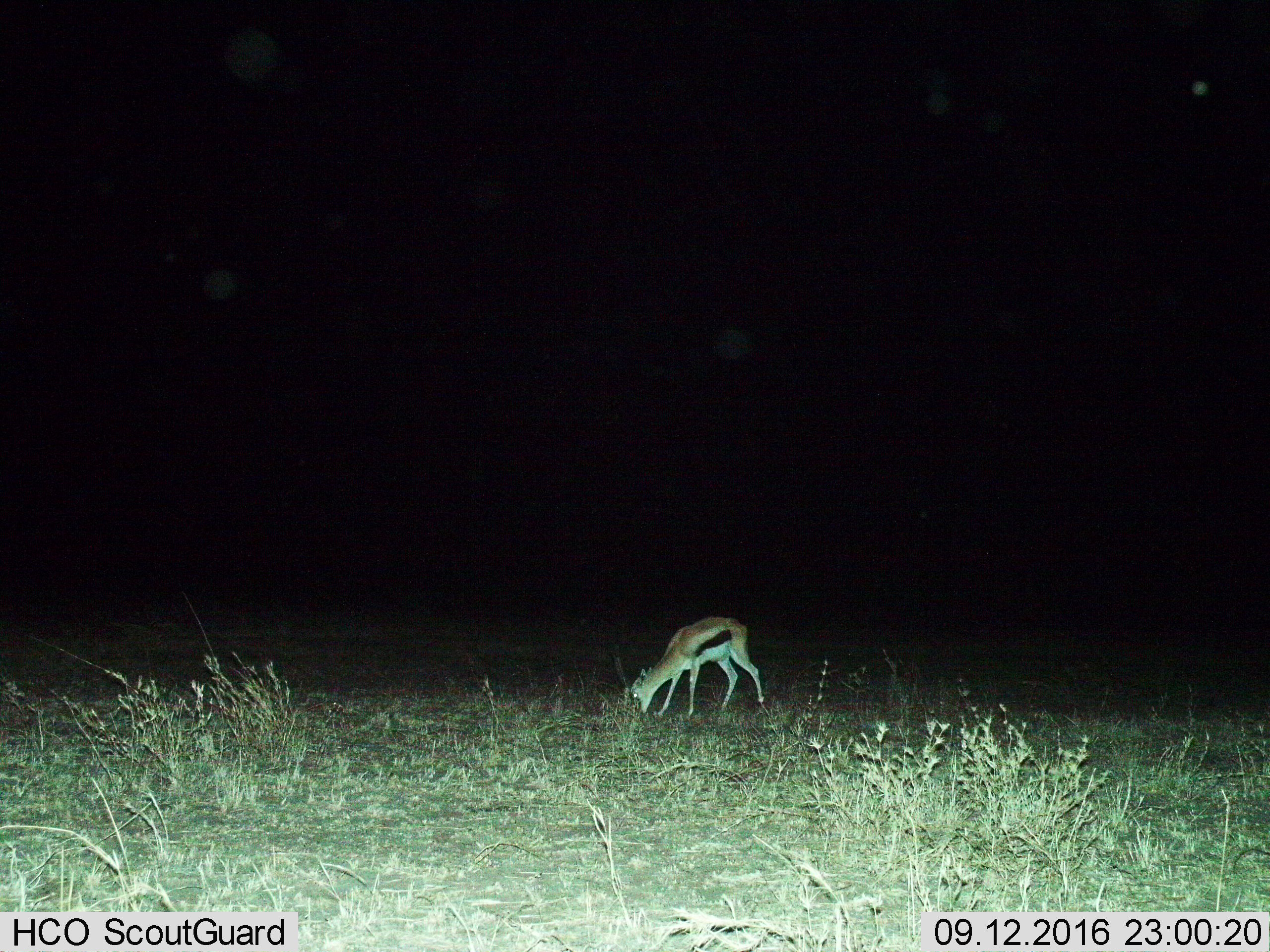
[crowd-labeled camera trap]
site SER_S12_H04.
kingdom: Animalia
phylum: Chordata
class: Mammalia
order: Artiodactyla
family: Bovidae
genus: Eudorcas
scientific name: Eudorcas thomsonii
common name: thomson's gazelle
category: gazellethomsons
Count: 1.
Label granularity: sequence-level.